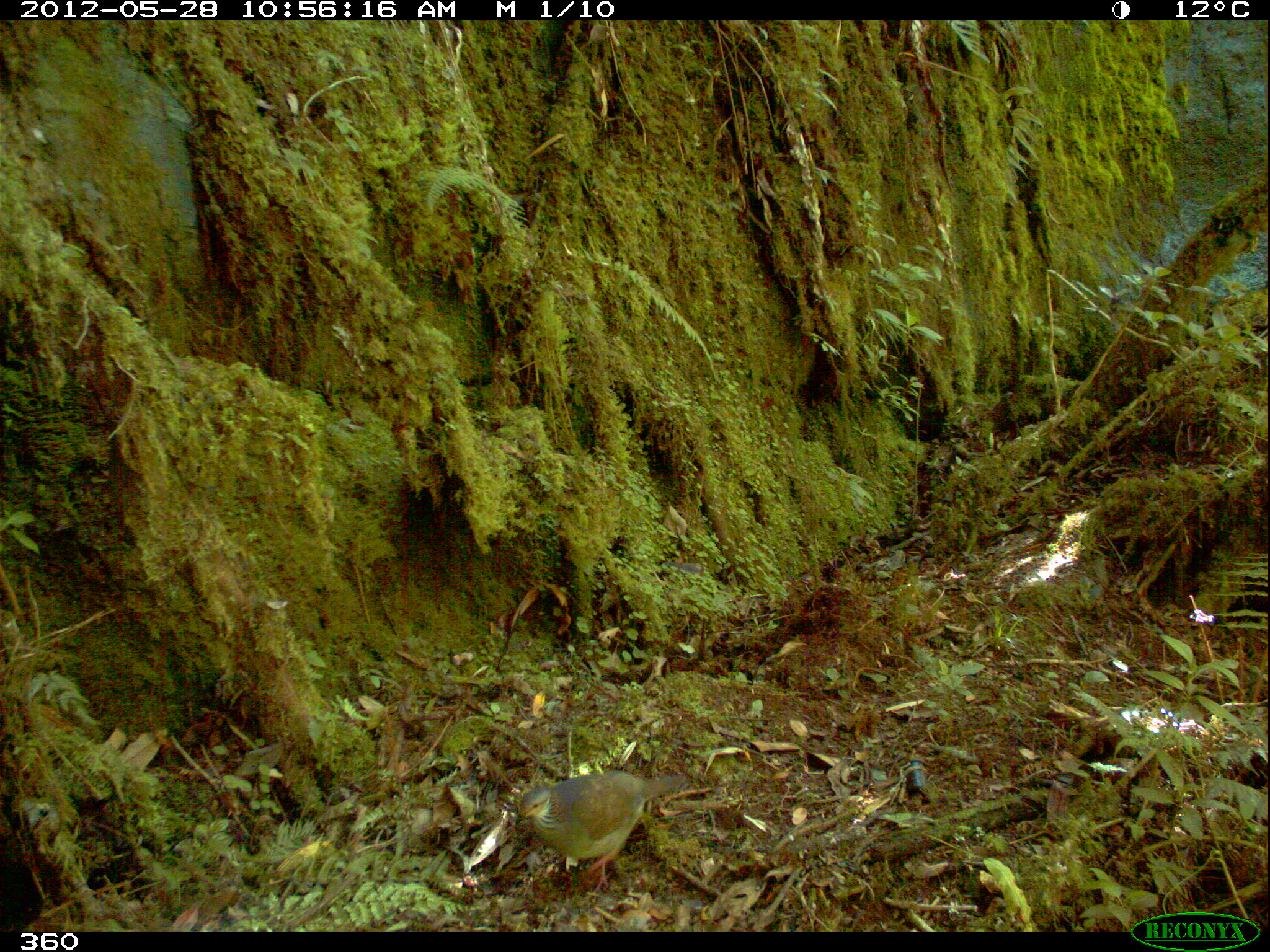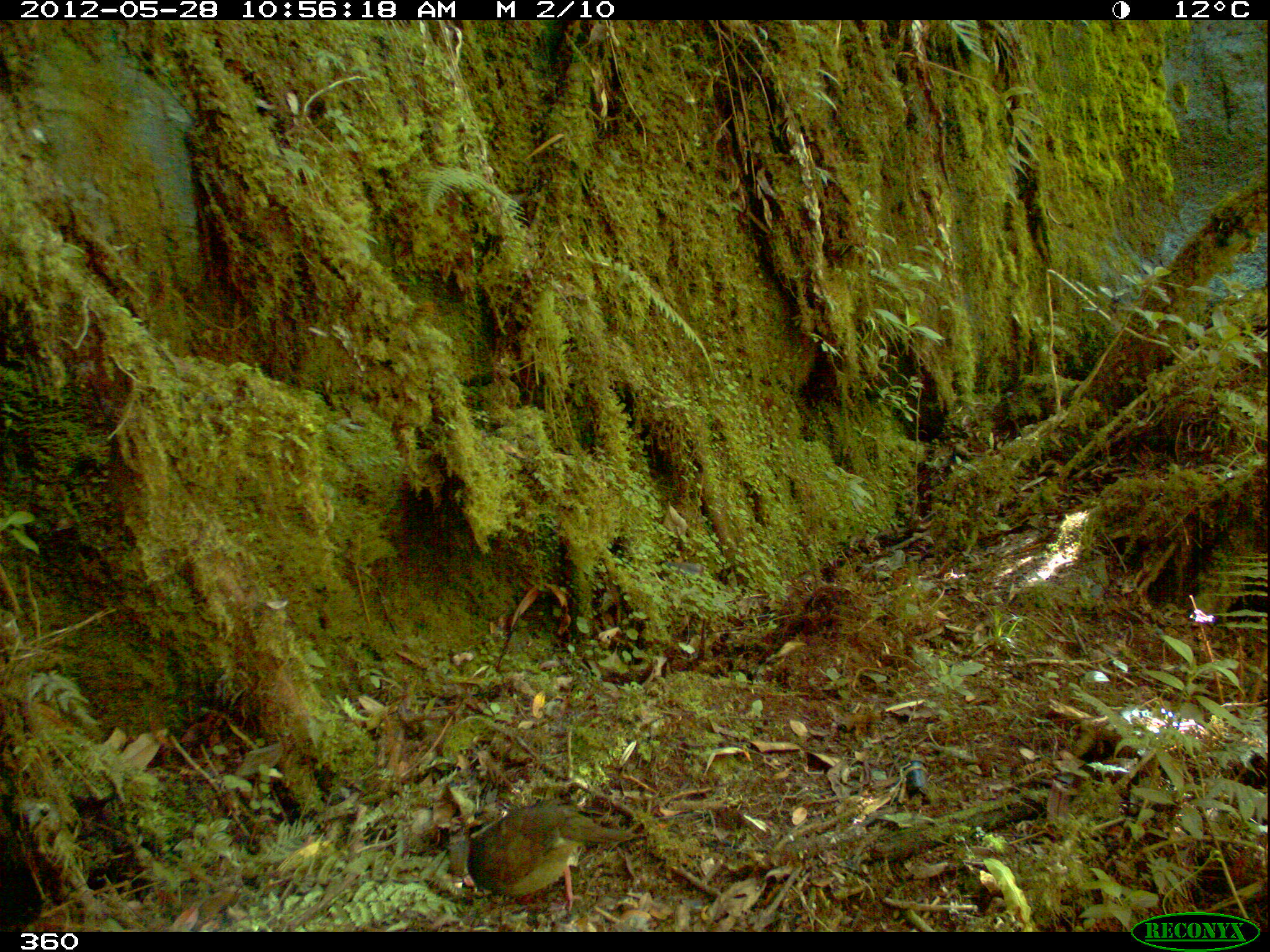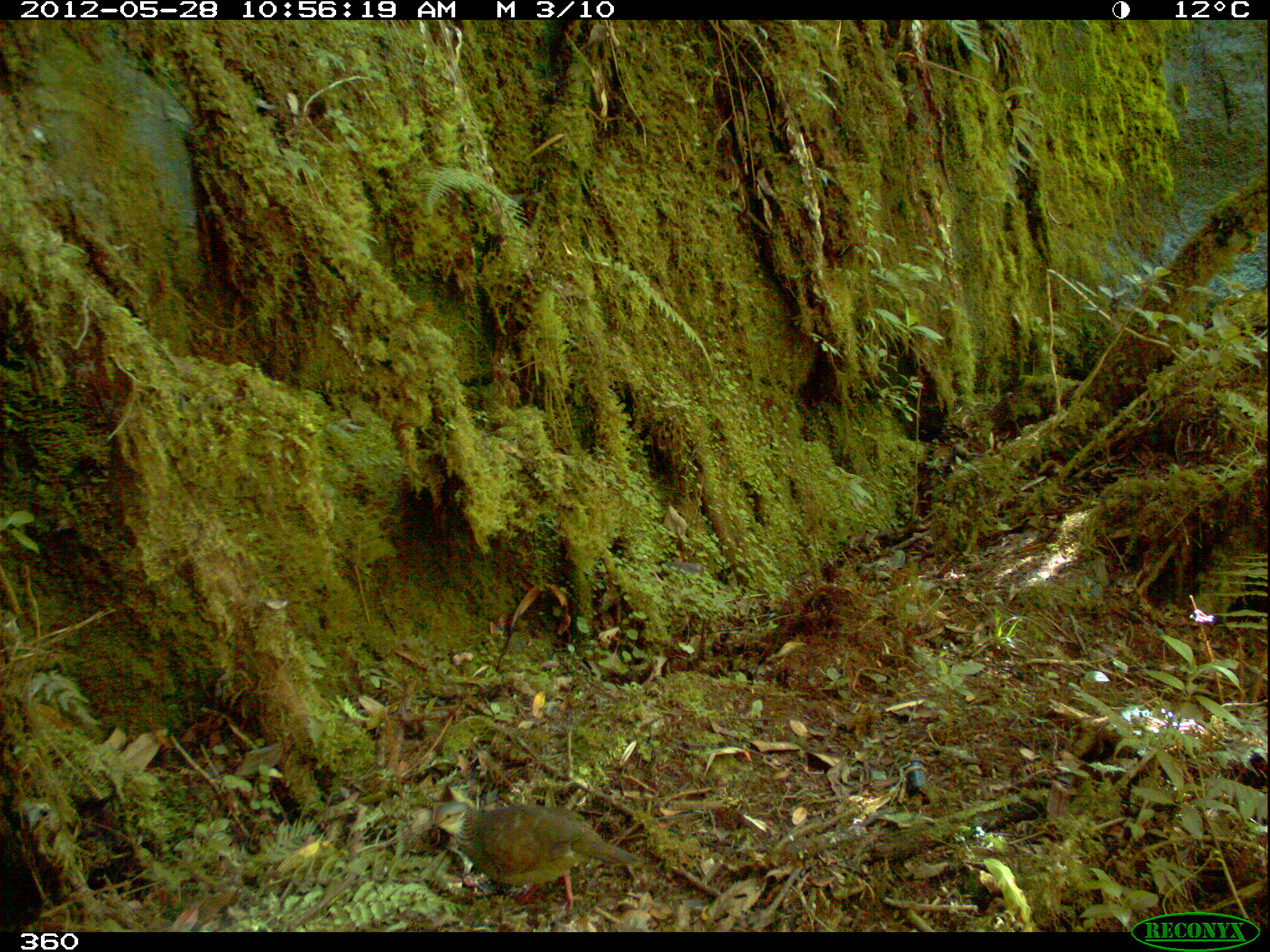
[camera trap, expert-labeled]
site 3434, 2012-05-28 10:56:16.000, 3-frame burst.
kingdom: Animalia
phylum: Chordata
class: Aves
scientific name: Aves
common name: bird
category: unknown bird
Unknown bird (bird) (Aves).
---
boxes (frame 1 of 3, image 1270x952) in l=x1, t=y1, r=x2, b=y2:
unknown bird: l=516, t=769, r=688, b=891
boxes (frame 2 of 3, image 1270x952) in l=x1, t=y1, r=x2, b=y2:
unknown bird: l=467, t=802, r=632, b=913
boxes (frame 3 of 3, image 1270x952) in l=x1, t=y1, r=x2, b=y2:
unknown bird: l=423, t=799, r=644, b=917